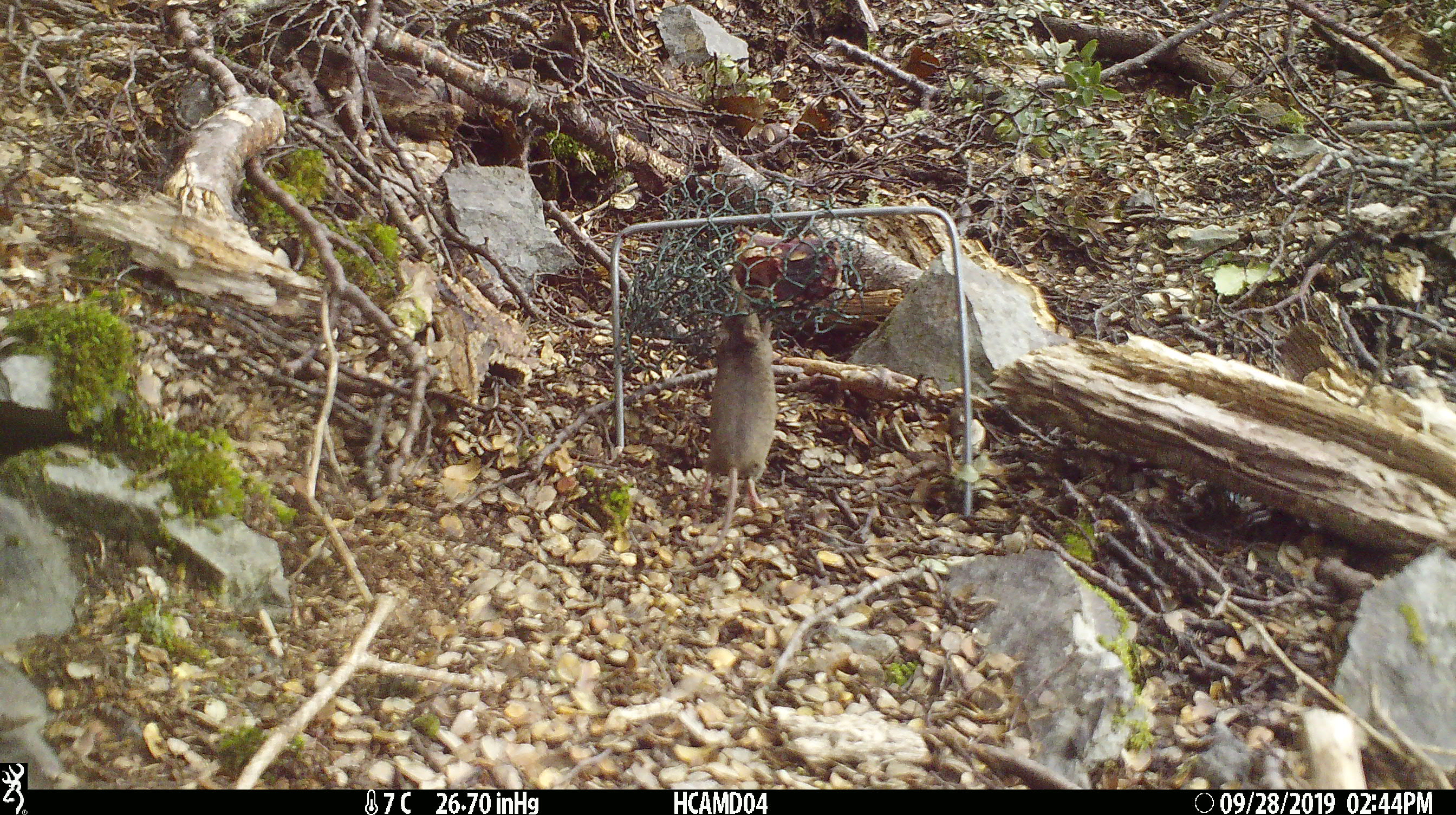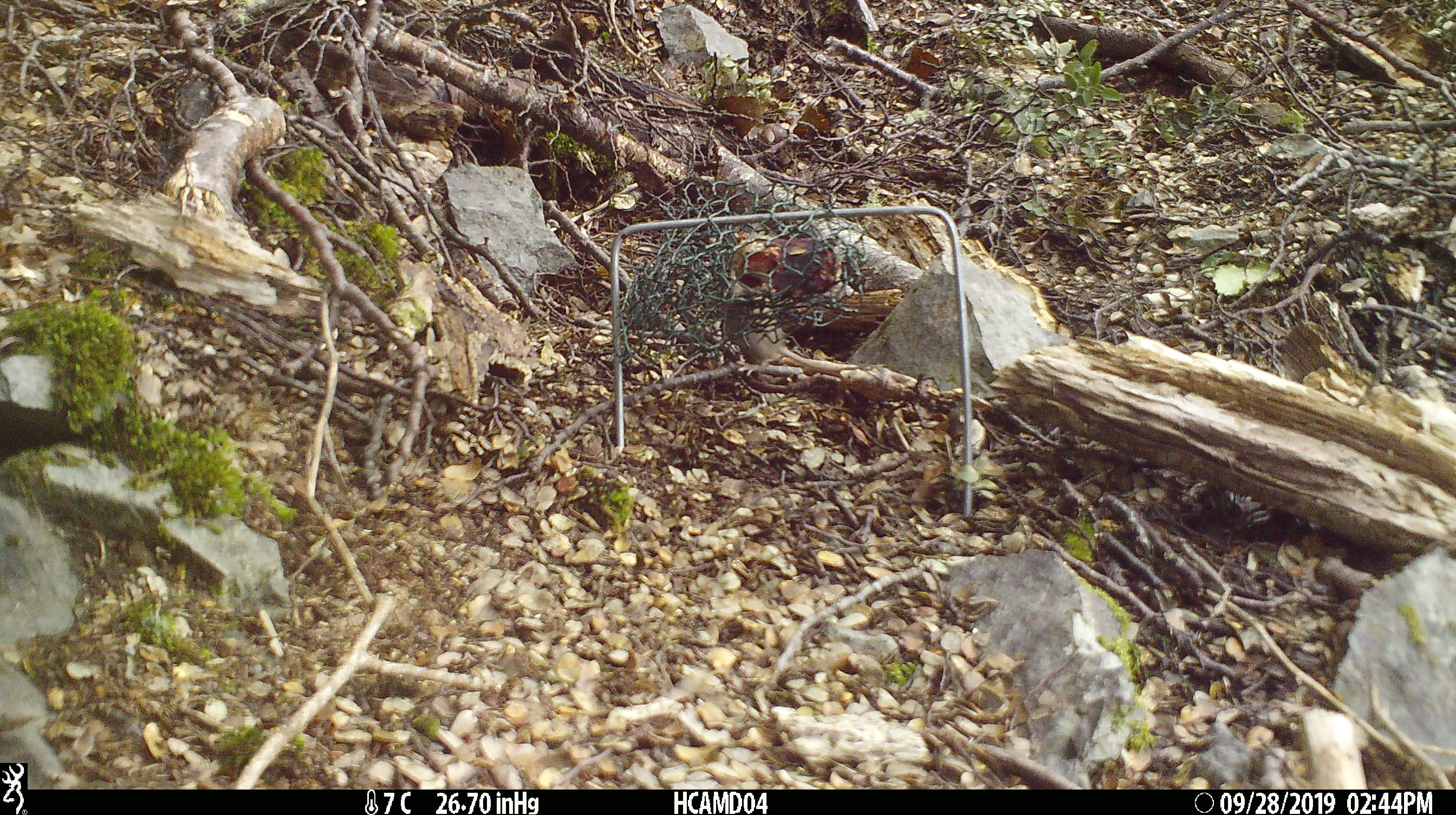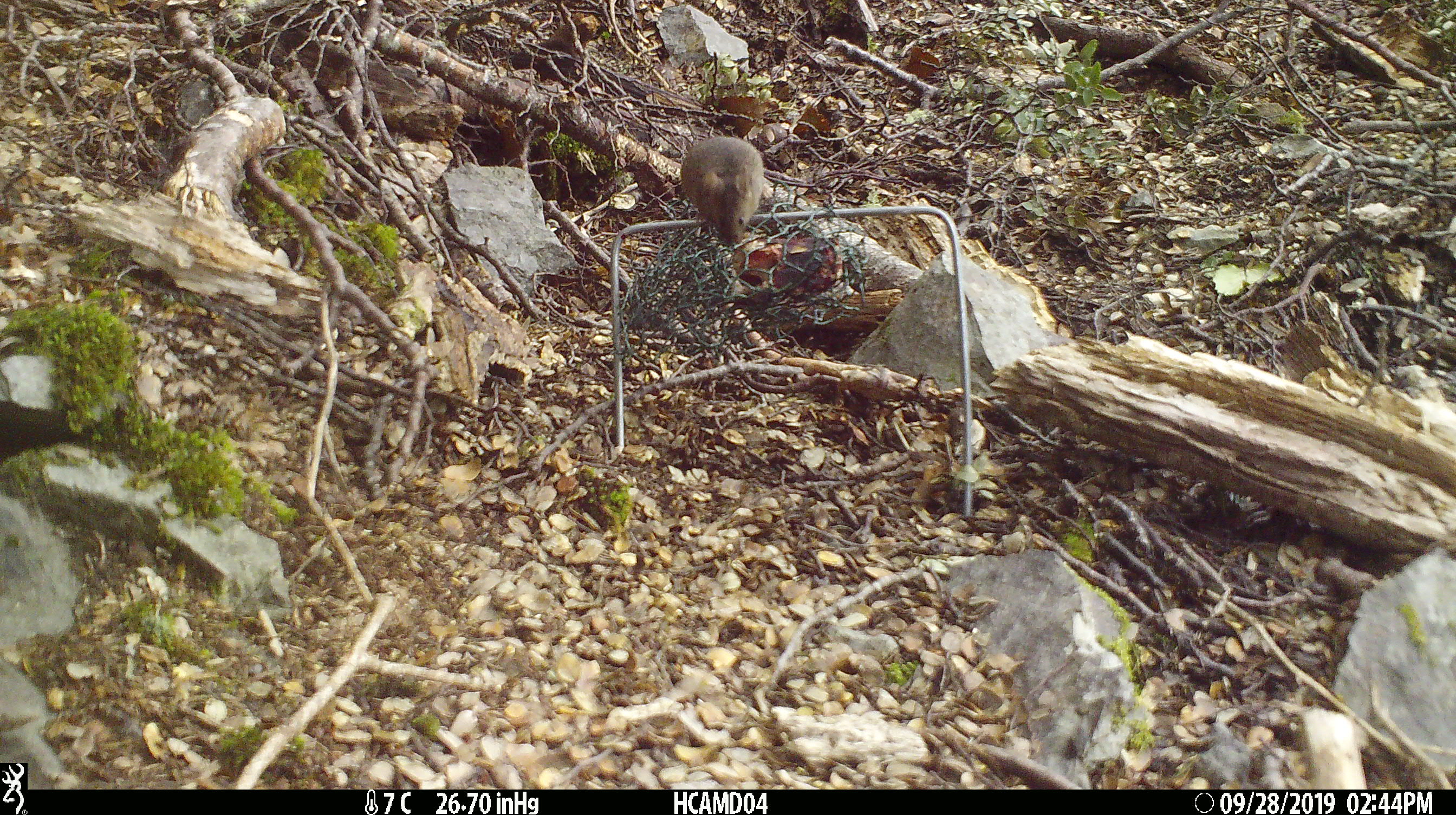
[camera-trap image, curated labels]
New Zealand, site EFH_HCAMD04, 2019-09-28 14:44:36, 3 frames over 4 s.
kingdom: Animalia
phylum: Chordata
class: Mammalia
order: Rodentia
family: Muridae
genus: Mus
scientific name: Mus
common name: mouse